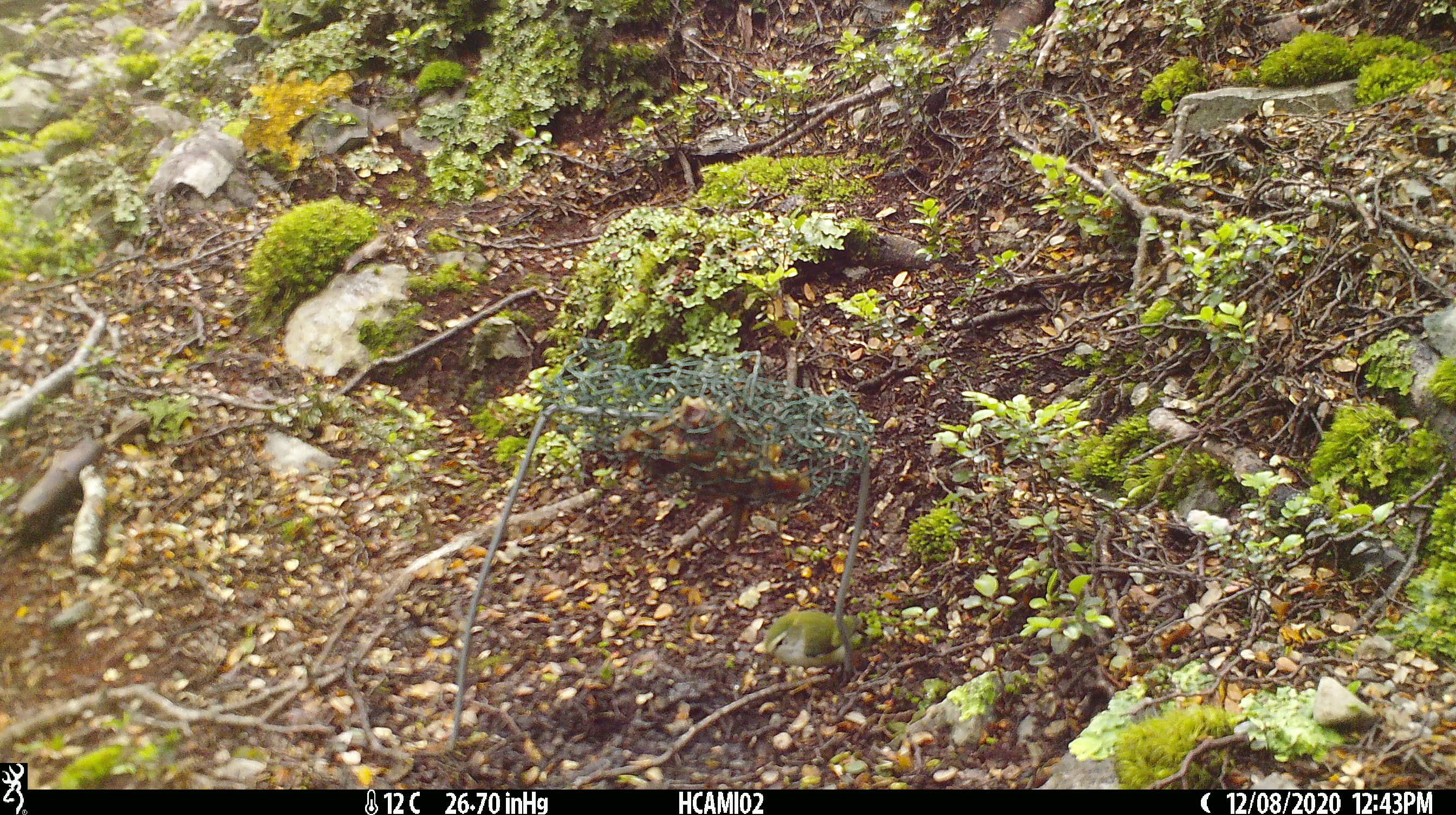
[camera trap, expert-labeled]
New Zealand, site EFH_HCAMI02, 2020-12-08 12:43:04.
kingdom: Animalia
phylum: Chordata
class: Aves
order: Passeriformes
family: Acanthisittidae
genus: Acanthisitta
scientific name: Acanthisitta chloris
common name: rifleman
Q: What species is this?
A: Rifleman (Acanthisitta chloris).